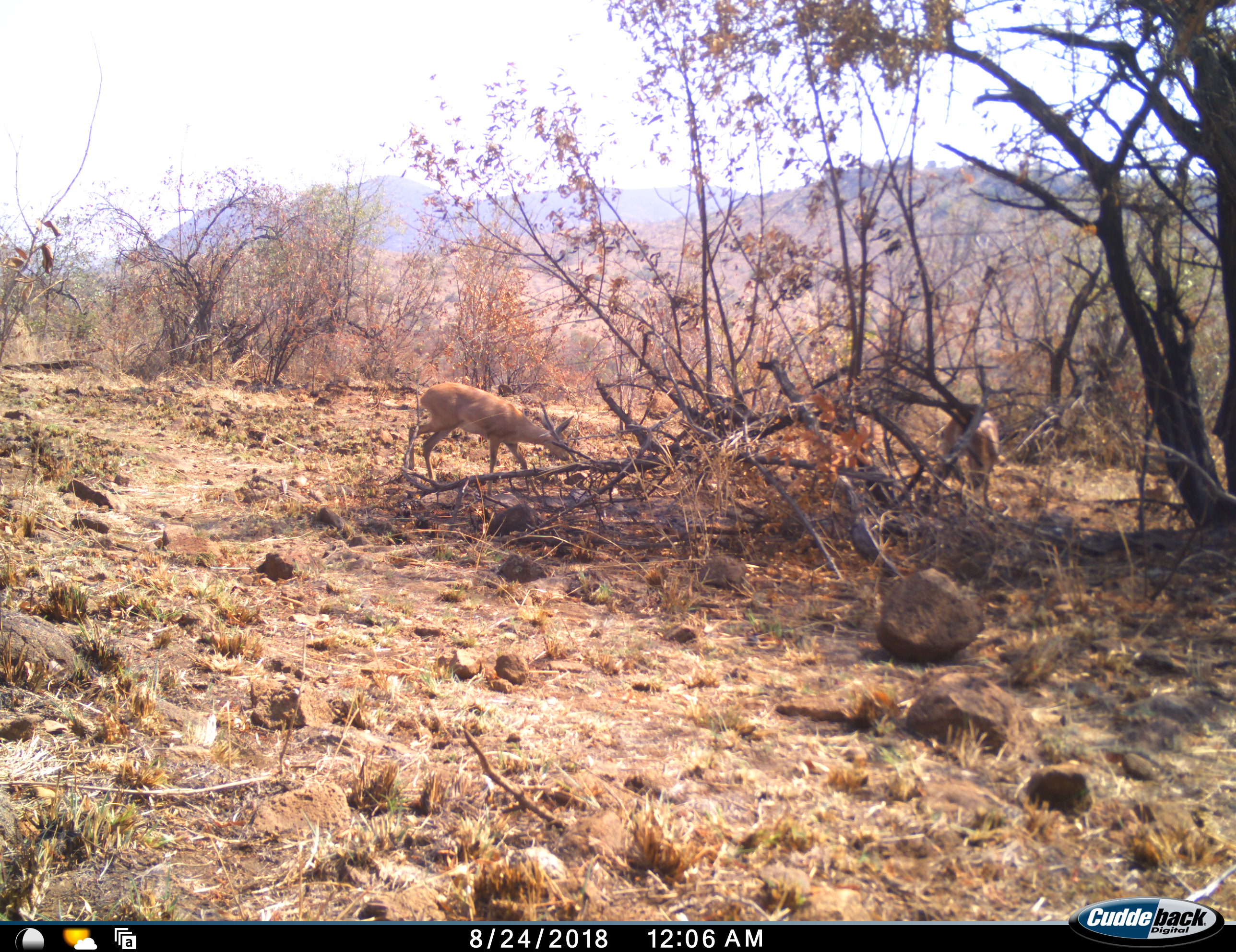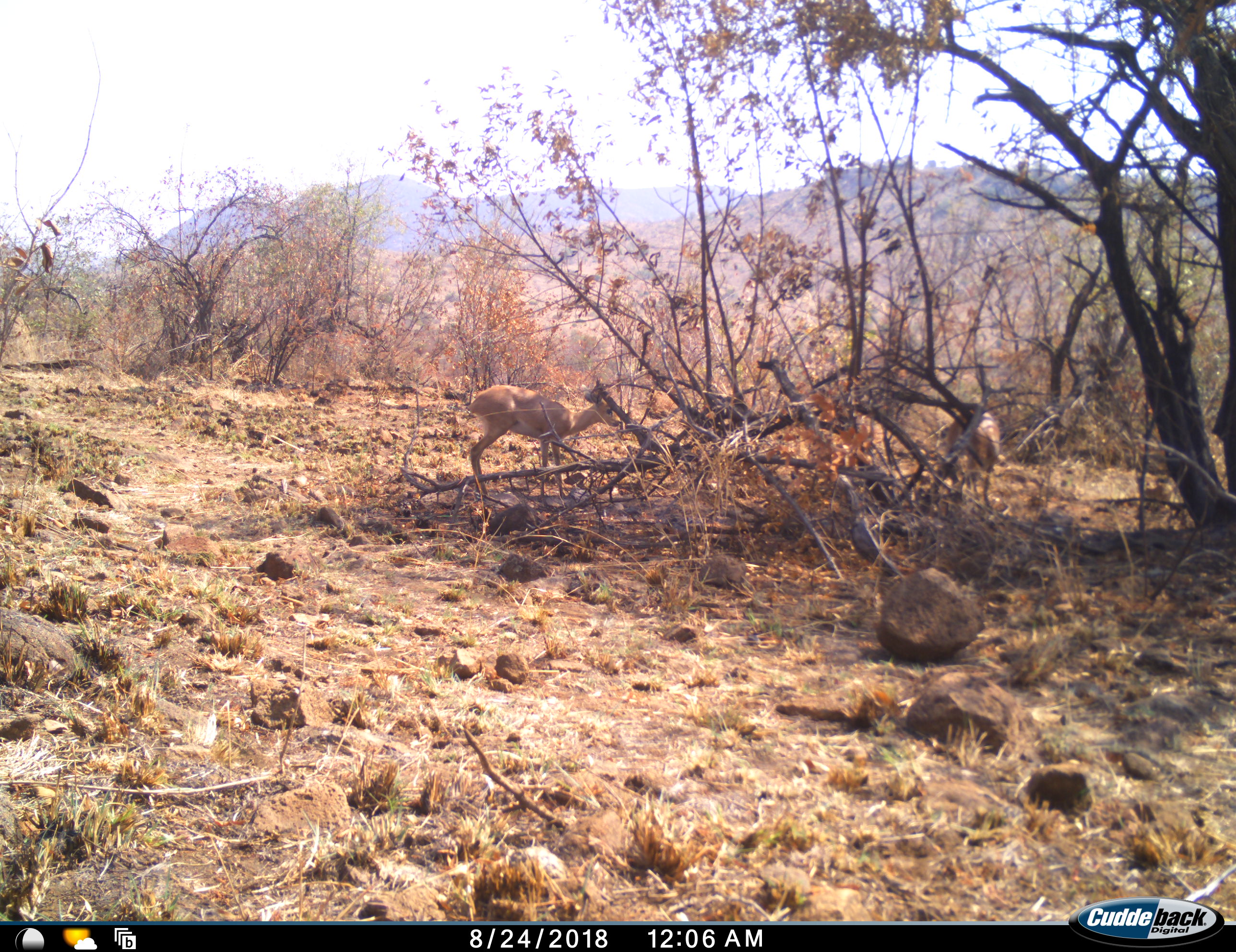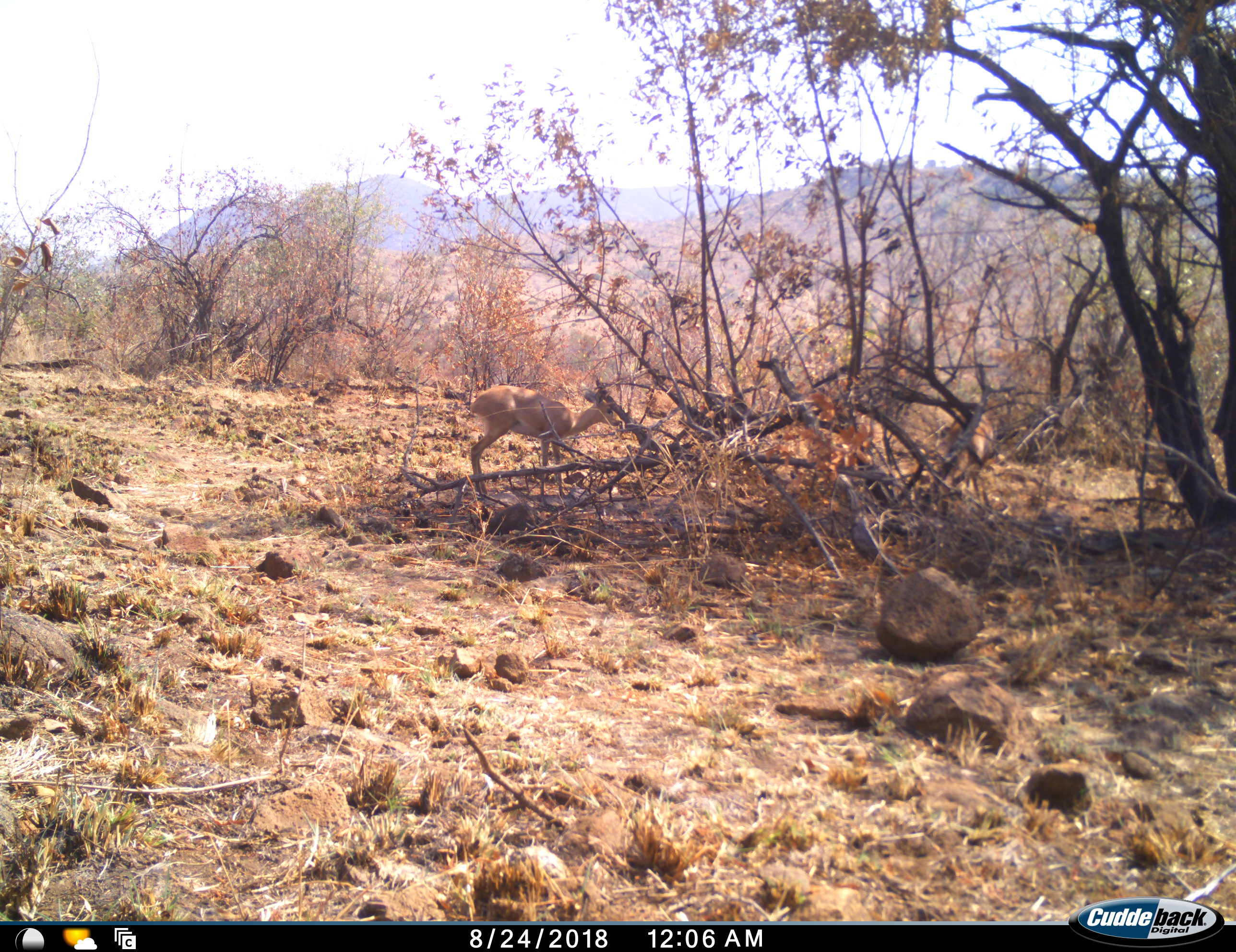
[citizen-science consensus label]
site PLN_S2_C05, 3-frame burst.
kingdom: Animalia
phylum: Chordata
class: Mammalia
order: Artiodactyla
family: Bovidae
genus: Raphicerus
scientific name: Raphicerus campestris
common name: steenbok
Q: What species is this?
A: Steenbok (Raphicerus campestris).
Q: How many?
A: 2.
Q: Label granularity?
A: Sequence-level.